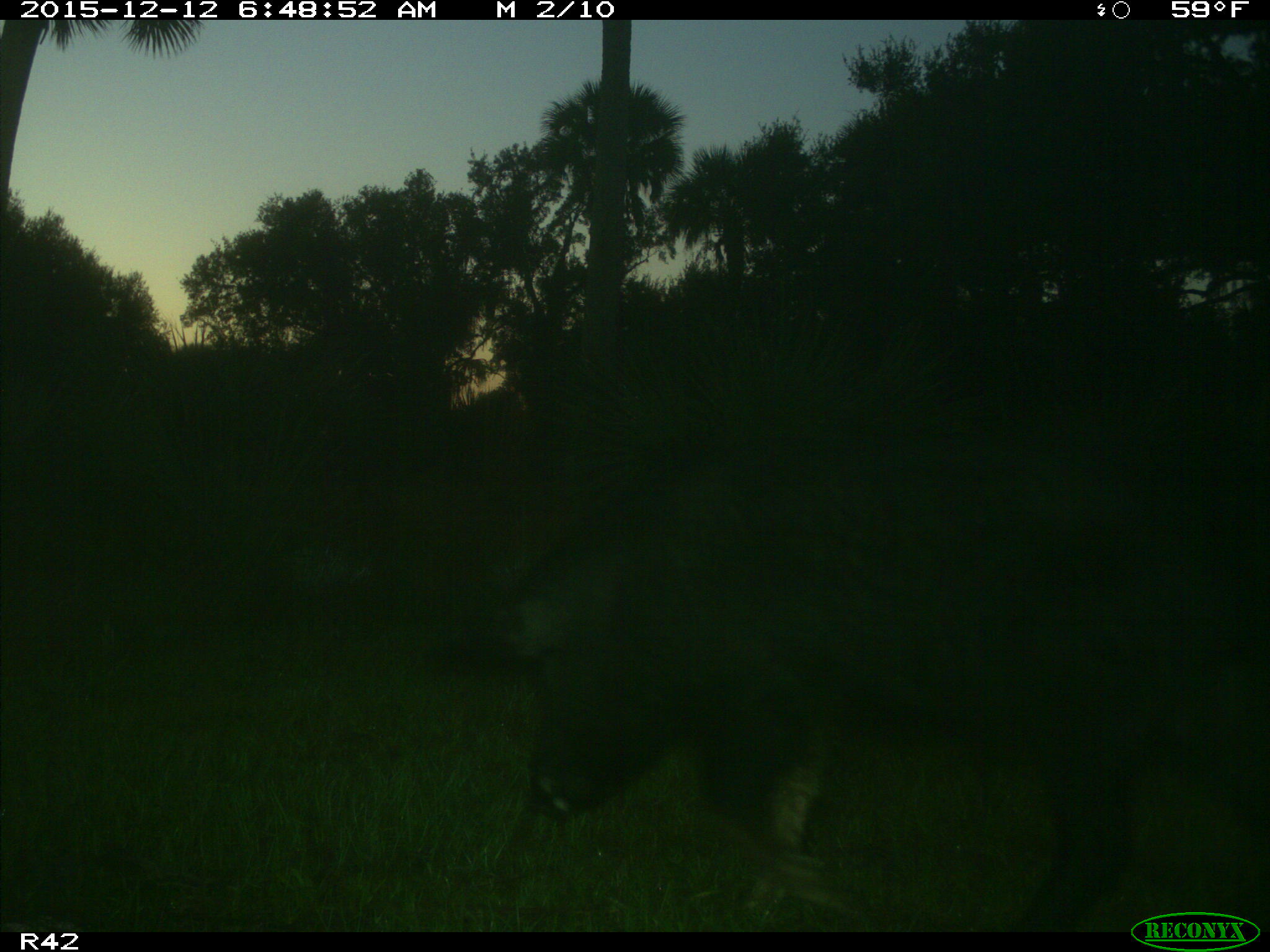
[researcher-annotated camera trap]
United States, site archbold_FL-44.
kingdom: Animalia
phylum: Chordata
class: Mammalia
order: Artiodactyla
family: Suidae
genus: Sus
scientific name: Sus scrofa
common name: wild boar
Sus scrofa (wild boar).